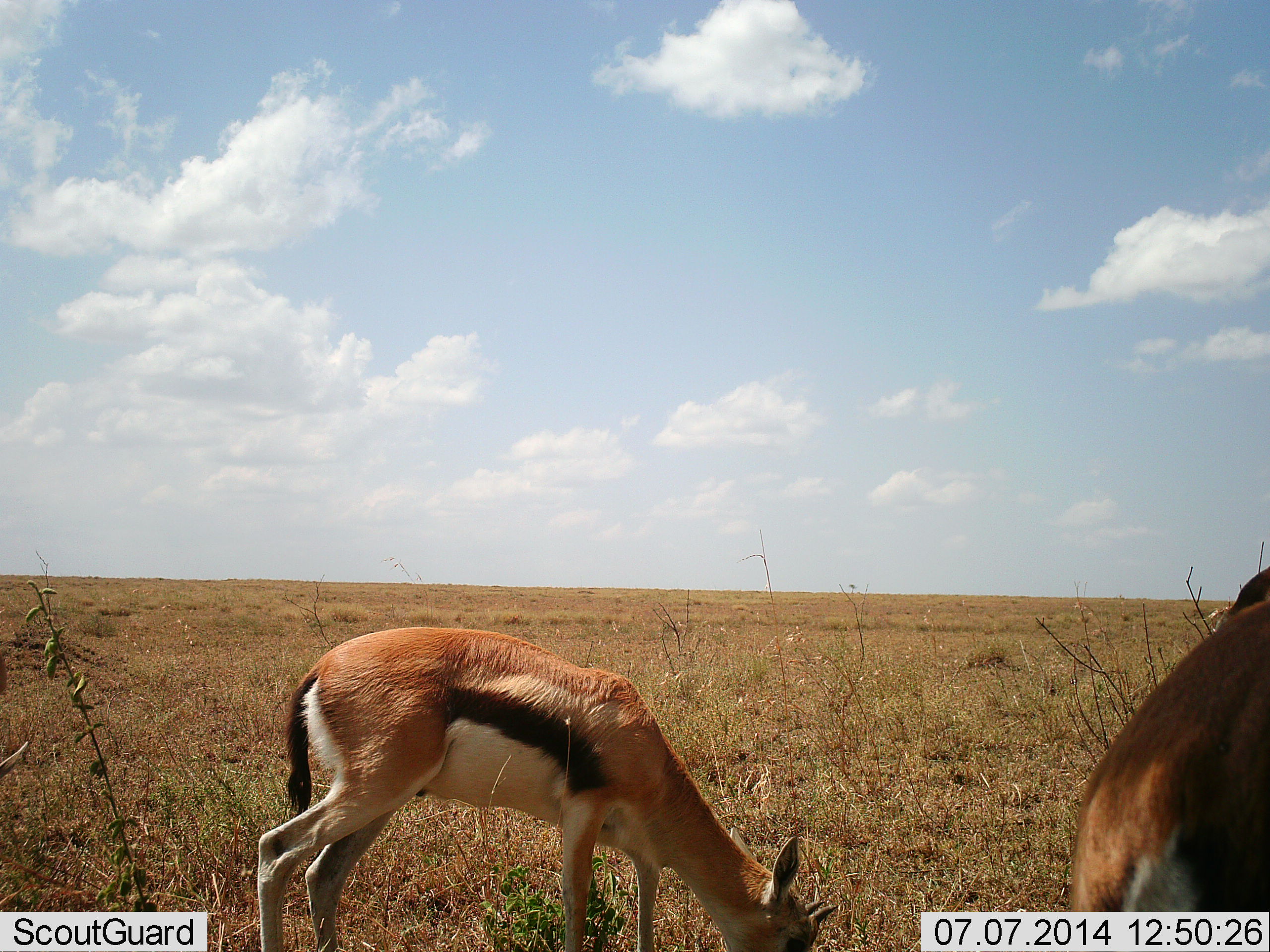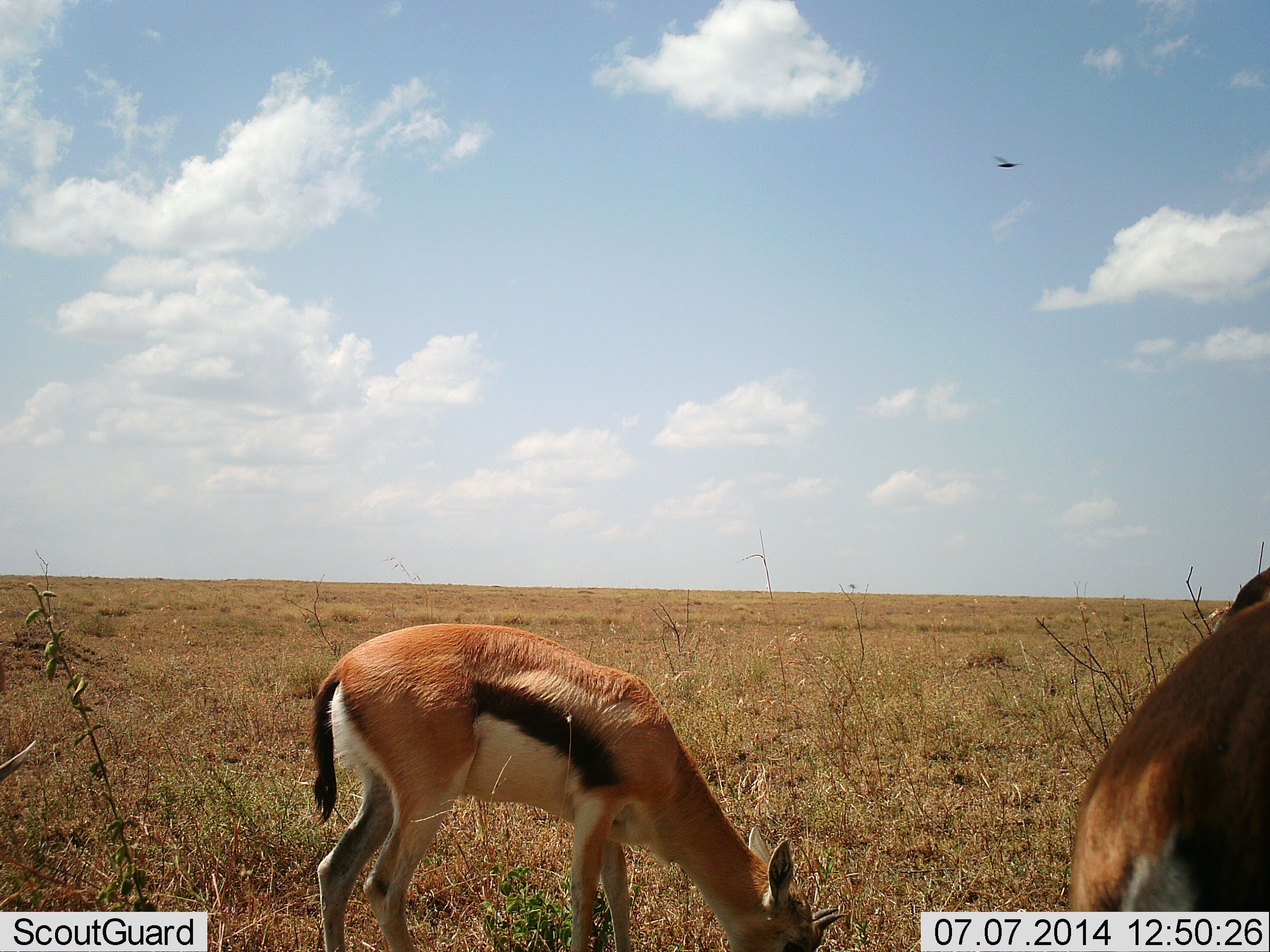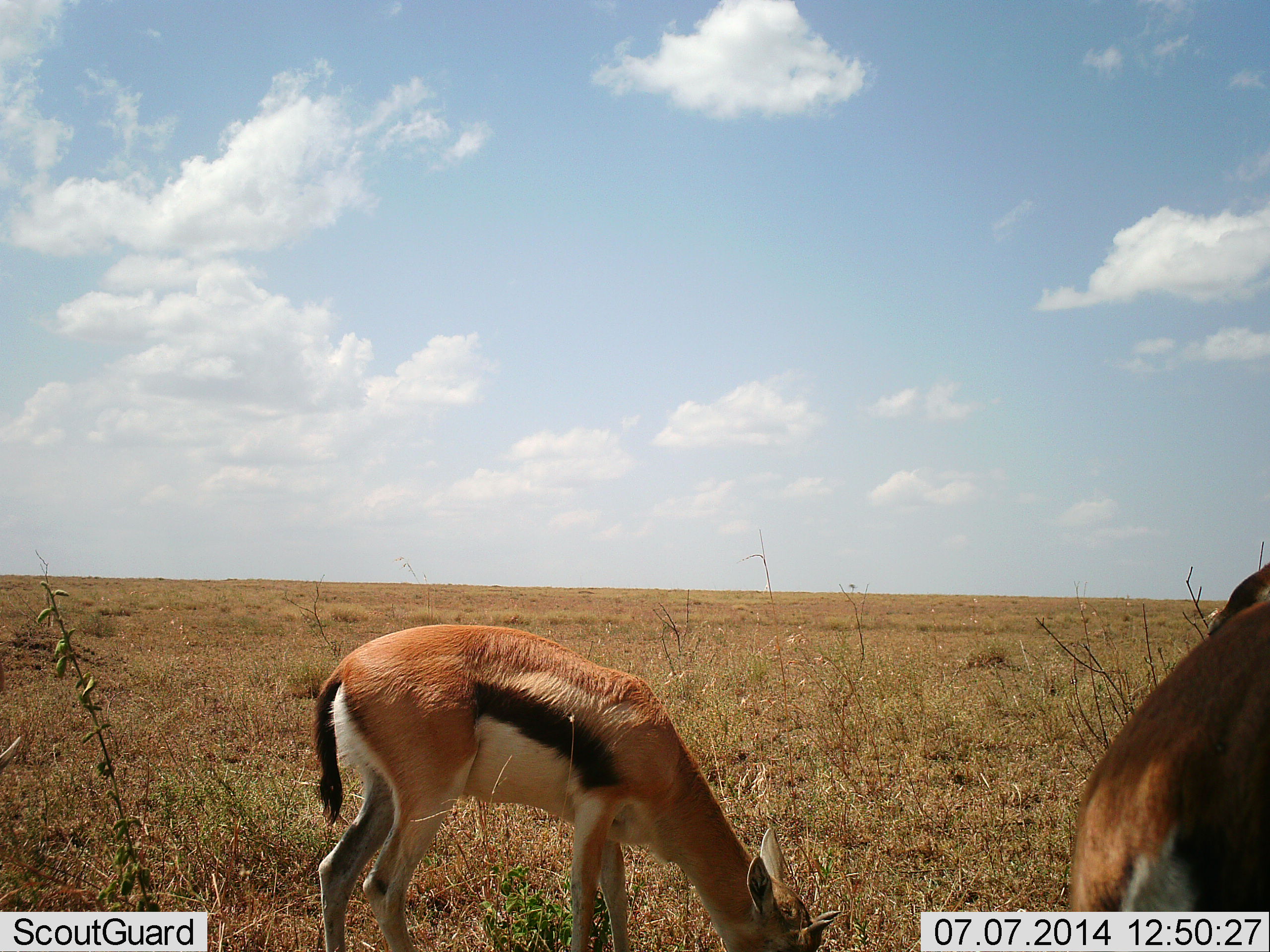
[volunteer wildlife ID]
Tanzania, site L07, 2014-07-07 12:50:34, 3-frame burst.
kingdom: Animalia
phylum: Chordata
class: Mammalia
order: Artiodactyla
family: Bovidae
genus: Eudorcas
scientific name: Eudorcas thomsonii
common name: thomson's gazelle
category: gazellethomsons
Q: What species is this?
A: Gazellethomsons (thomson's gazelle) (Eudorcas thomsonii).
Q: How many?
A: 2.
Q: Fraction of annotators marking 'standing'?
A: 20%.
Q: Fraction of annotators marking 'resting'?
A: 0%.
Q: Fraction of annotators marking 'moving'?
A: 0%.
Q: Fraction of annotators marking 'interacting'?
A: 0%.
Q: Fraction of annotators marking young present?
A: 0%.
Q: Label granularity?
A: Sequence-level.